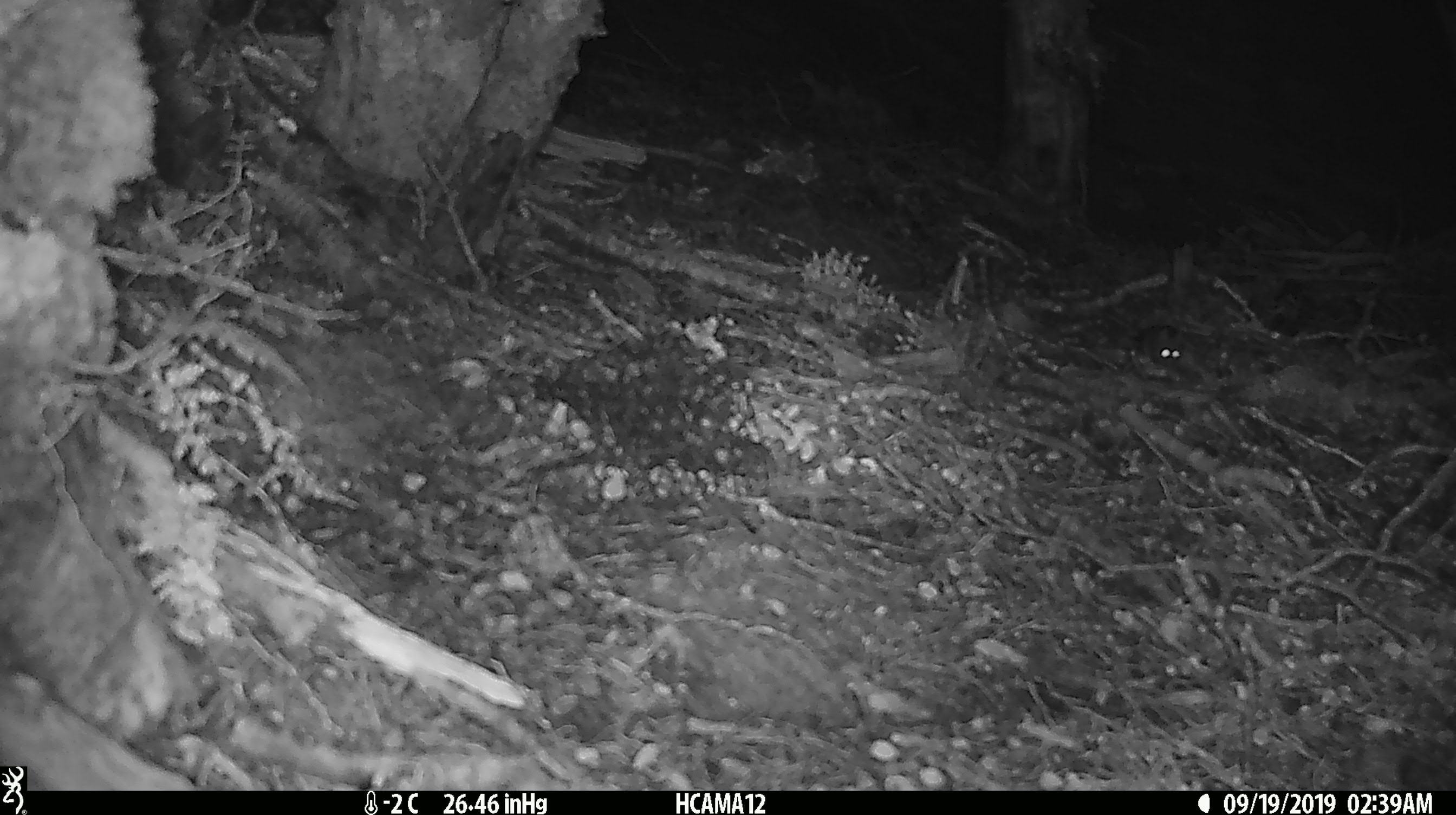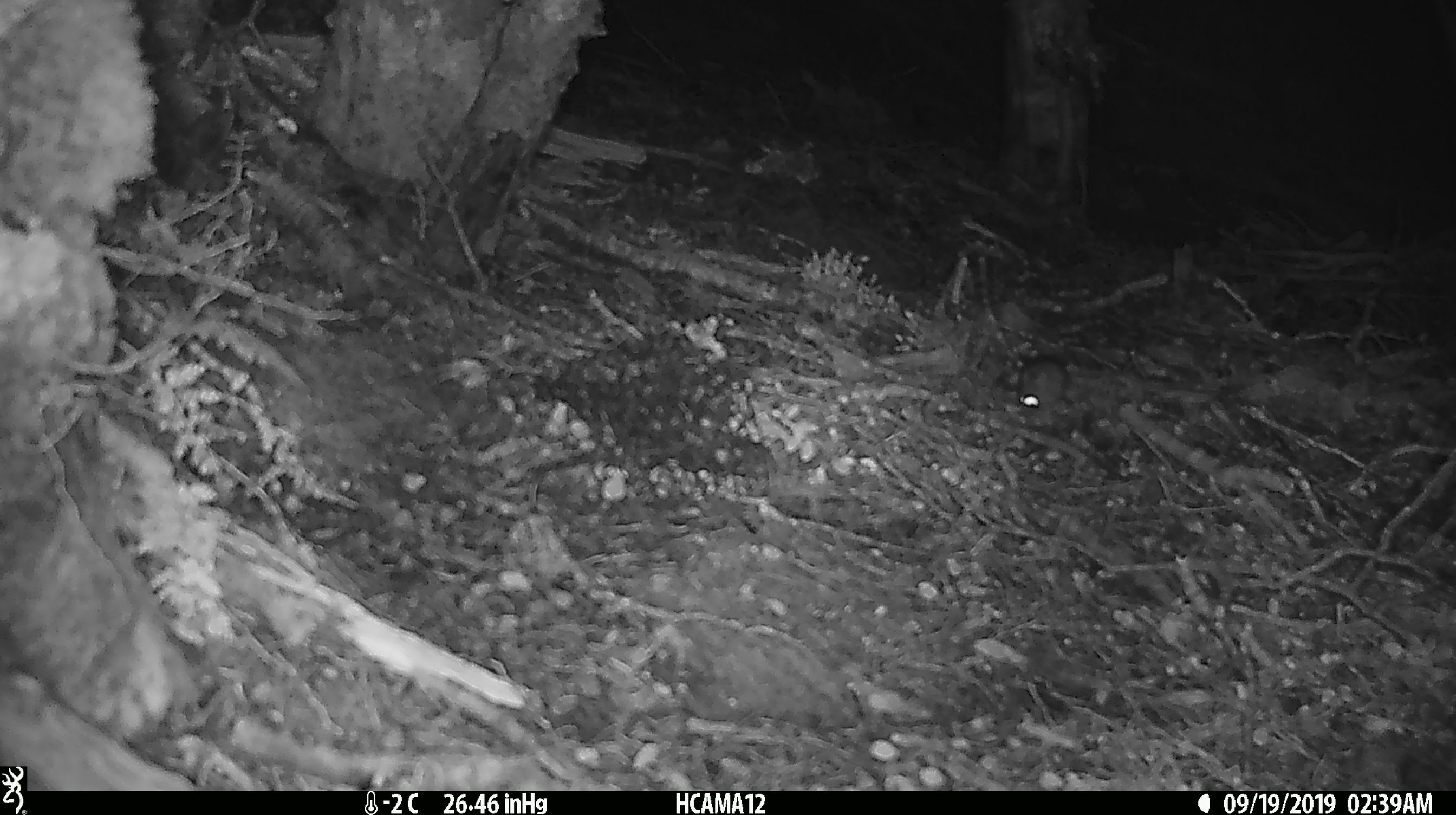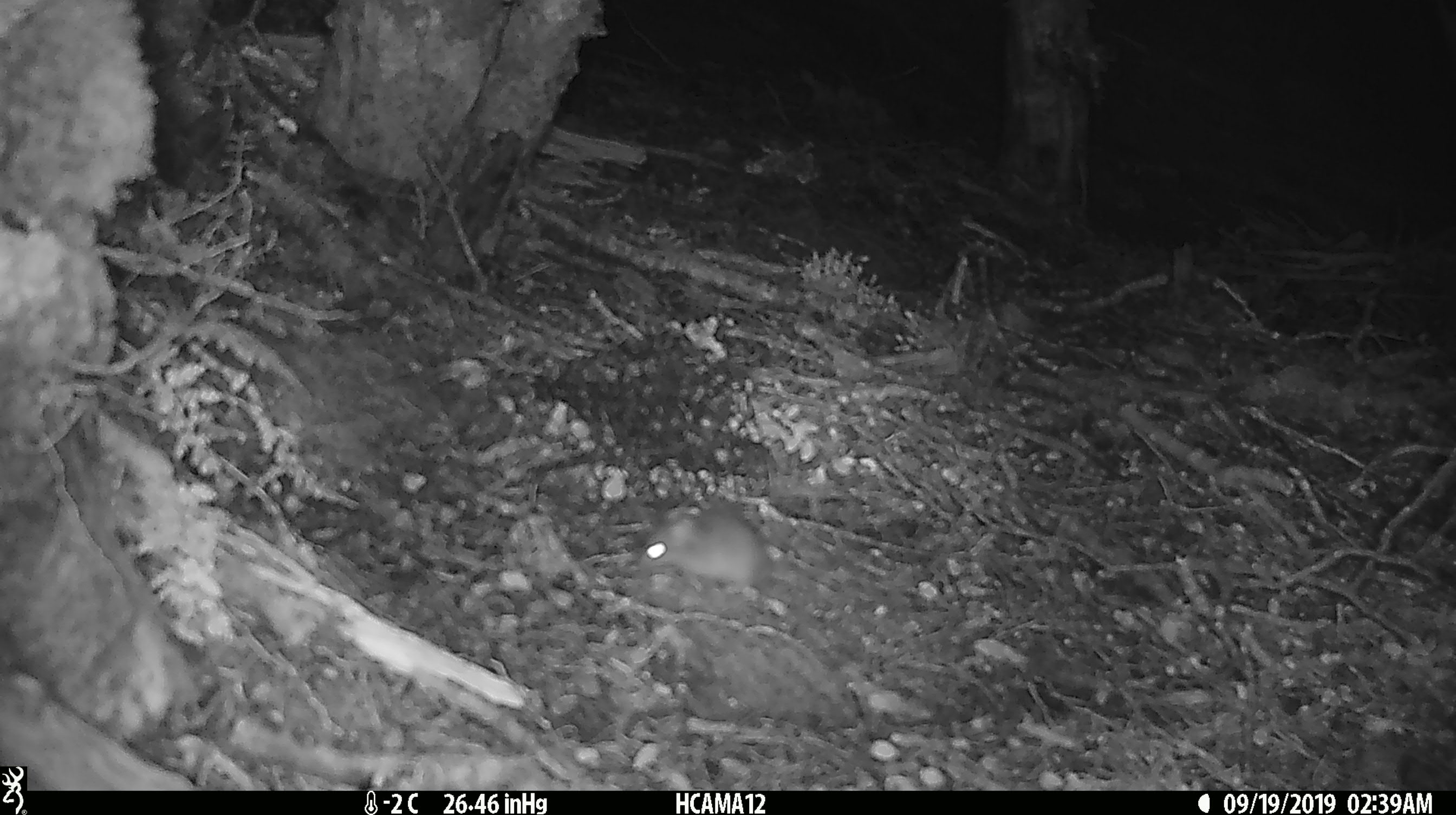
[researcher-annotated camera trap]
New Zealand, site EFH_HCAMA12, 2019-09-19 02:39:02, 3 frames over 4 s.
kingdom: Animalia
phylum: Chordata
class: Mammalia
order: Rodentia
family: Muridae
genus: Mus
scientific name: Mus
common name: mouse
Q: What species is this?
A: Mouse (Mus).